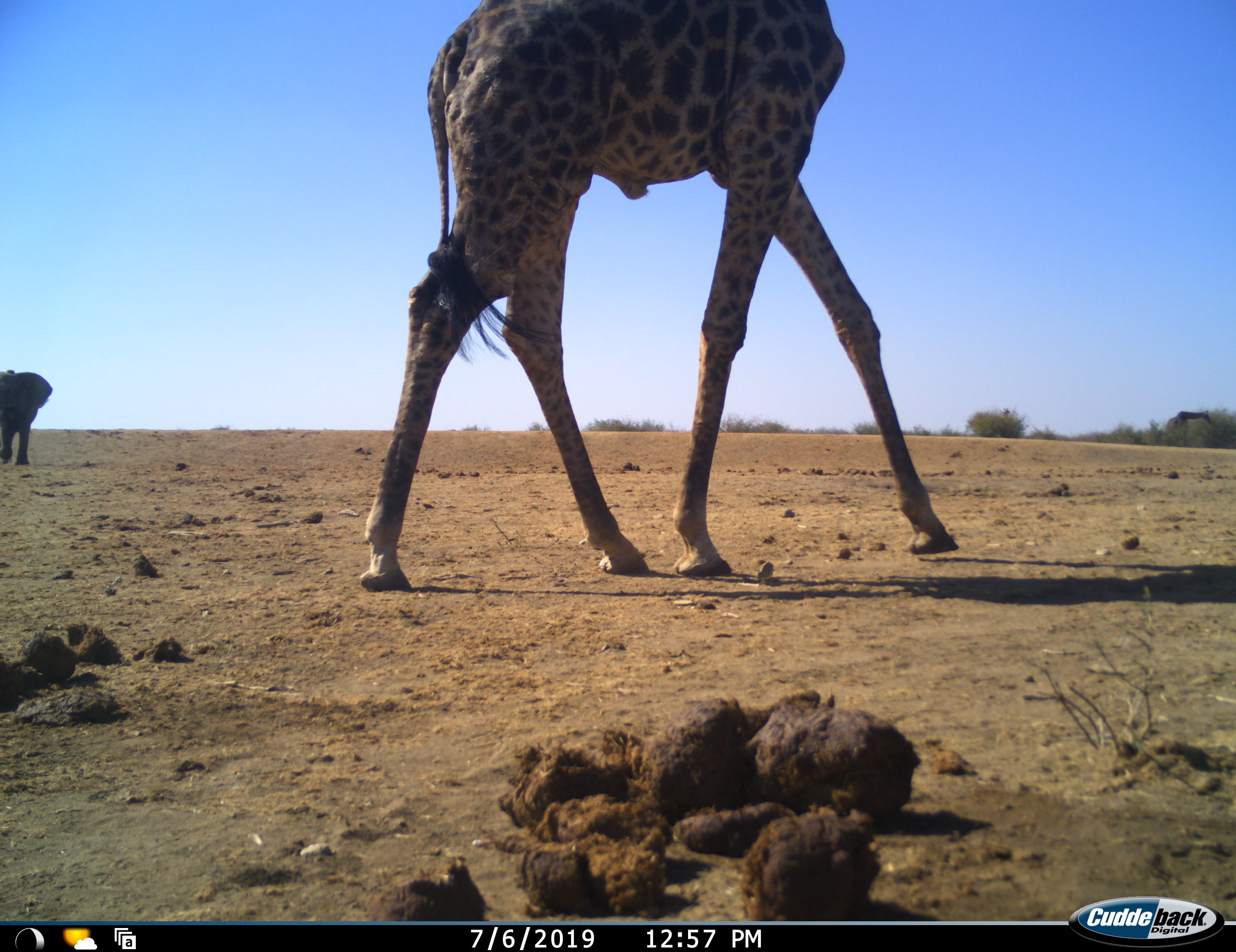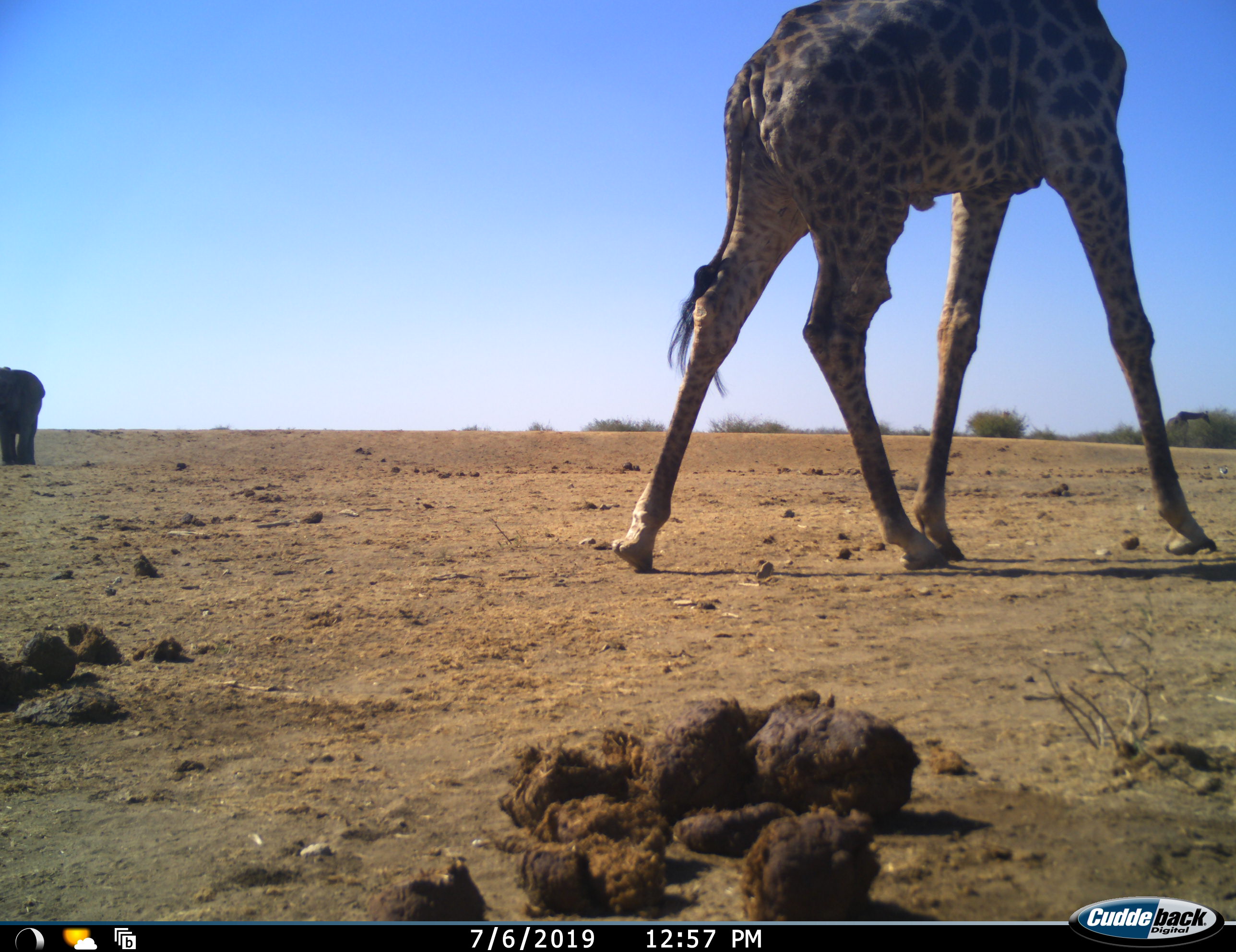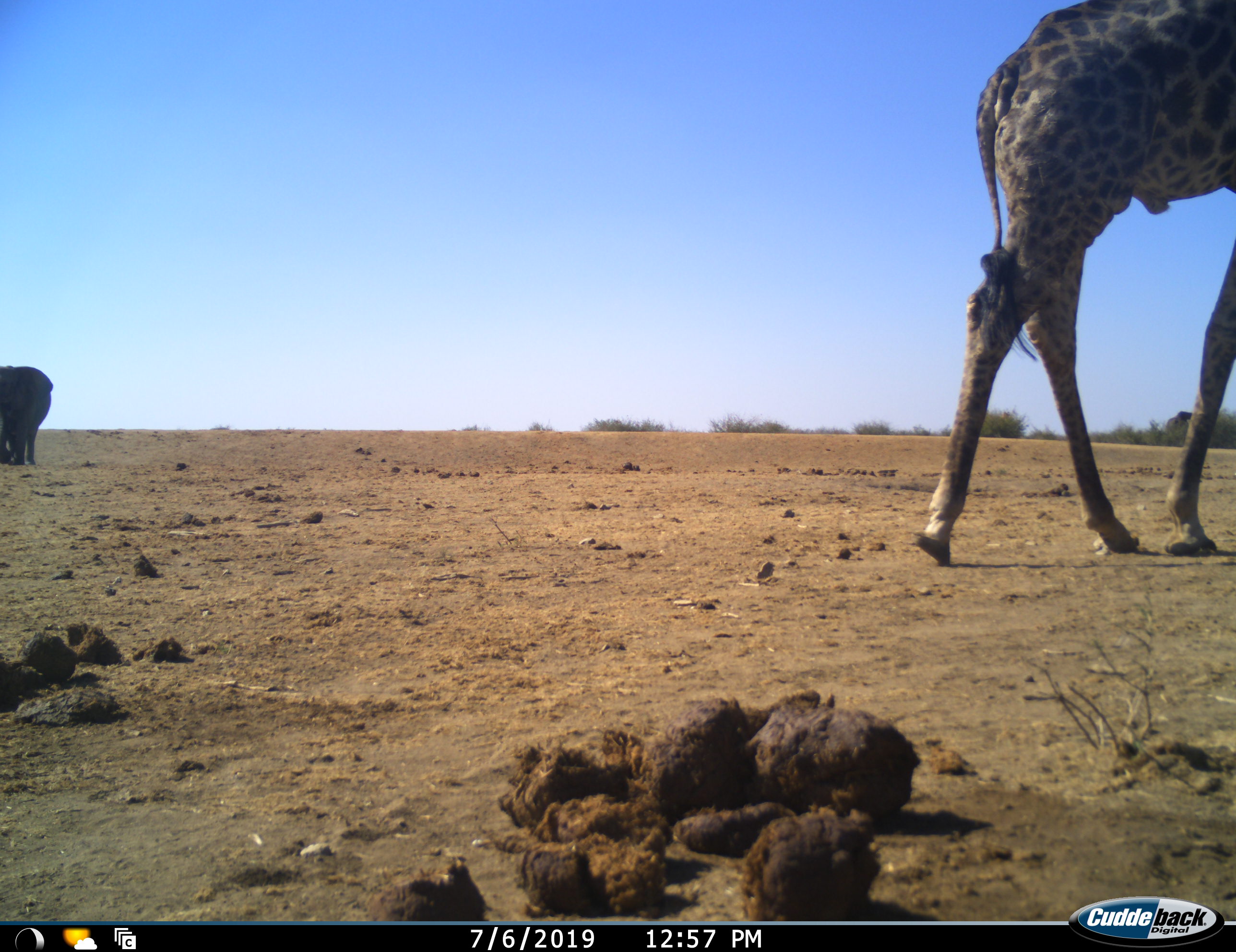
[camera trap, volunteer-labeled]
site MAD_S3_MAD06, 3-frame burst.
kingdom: Animalia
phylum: Chordata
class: Mammalia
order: Proboscidea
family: Elephantidae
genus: Loxodonta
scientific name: Loxodonta africana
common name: african bush elephant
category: elephant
Elephant (african bush elephant) (Loxodonta africana), count 1. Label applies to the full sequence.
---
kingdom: Animalia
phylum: Chordata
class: Mammalia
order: Artiodactyla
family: Giraffidae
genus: Giraffa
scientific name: Giraffa camelopardalis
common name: giraffe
Giraffe (Giraffa camelopardalis), count 1. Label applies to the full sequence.